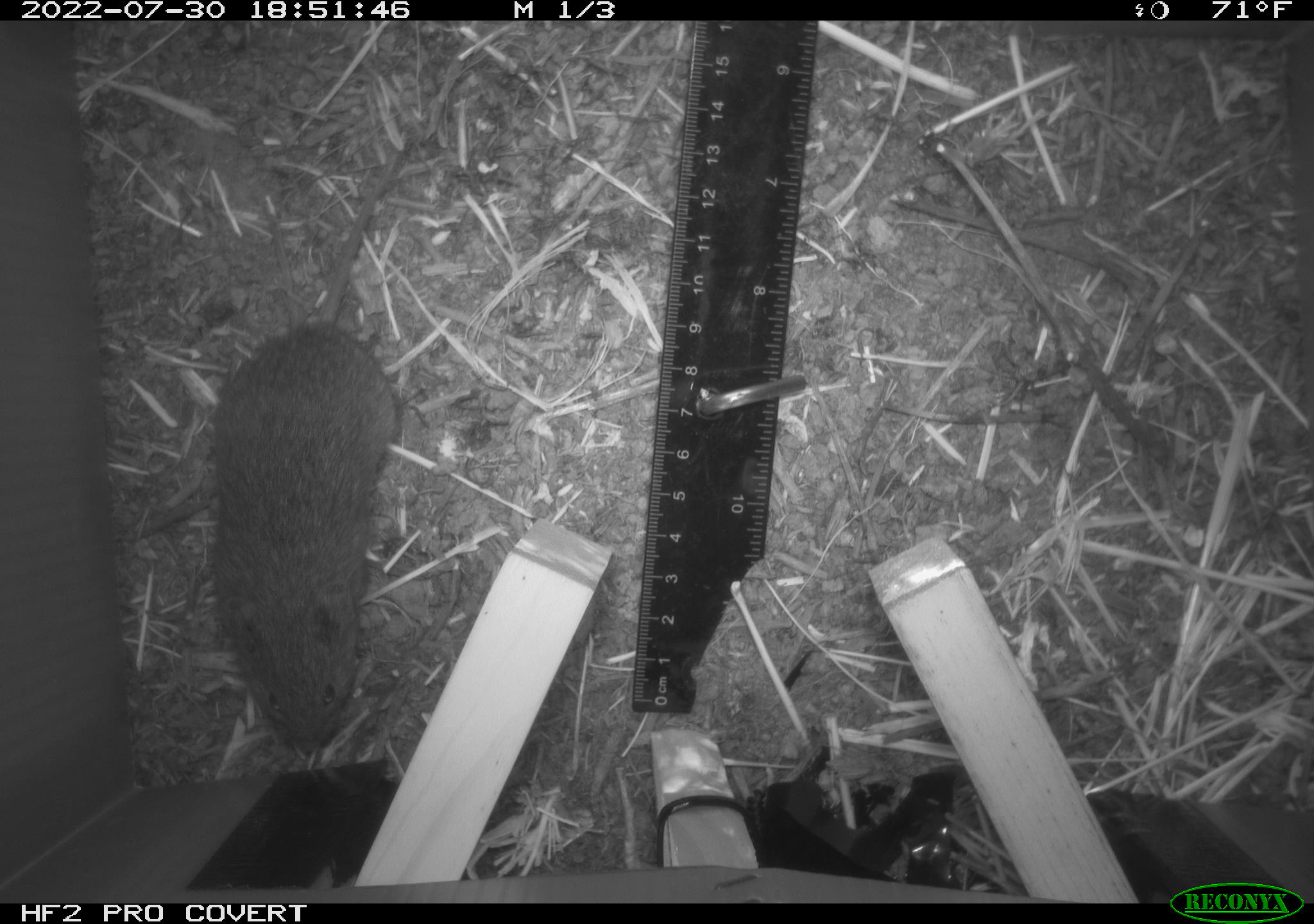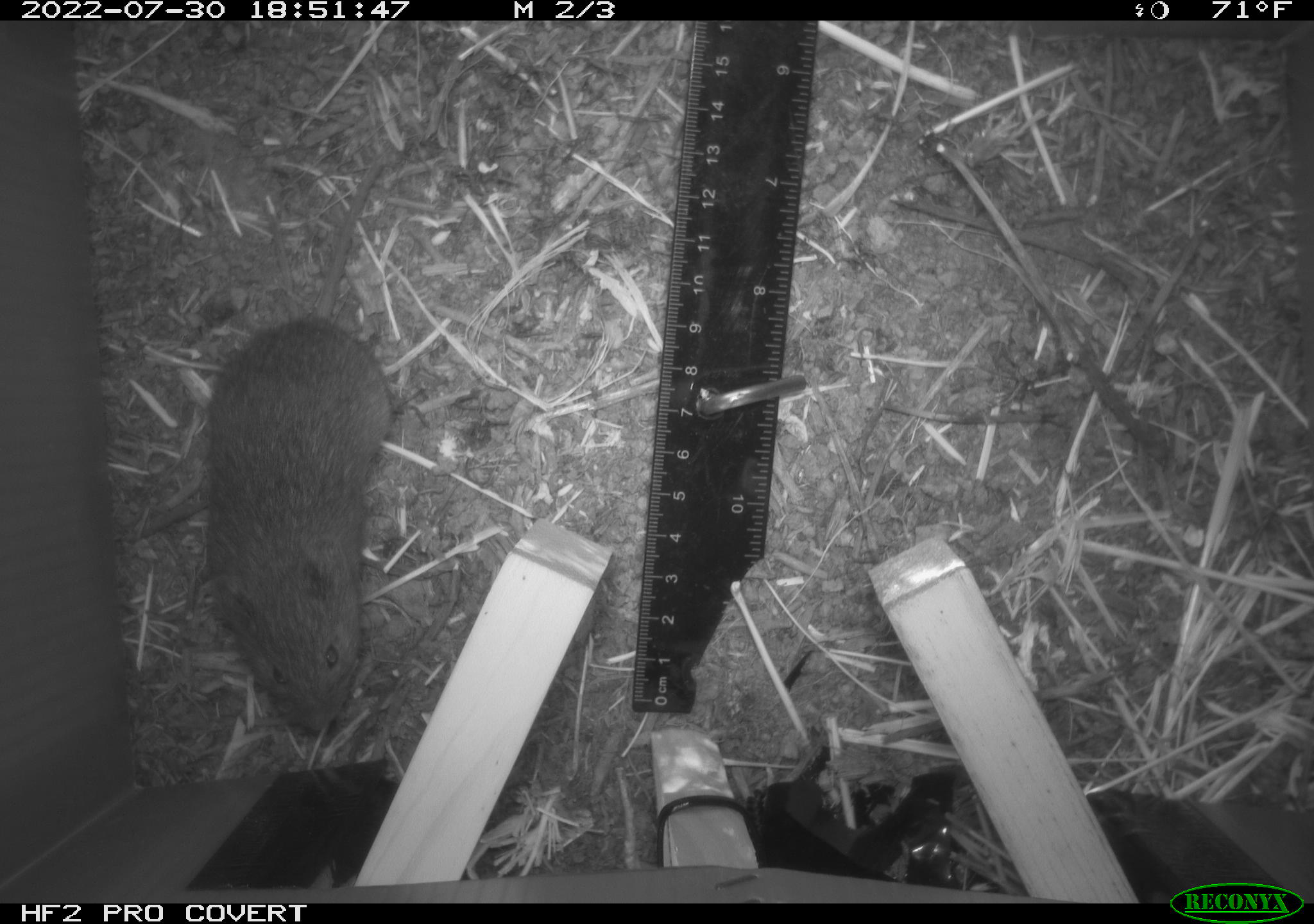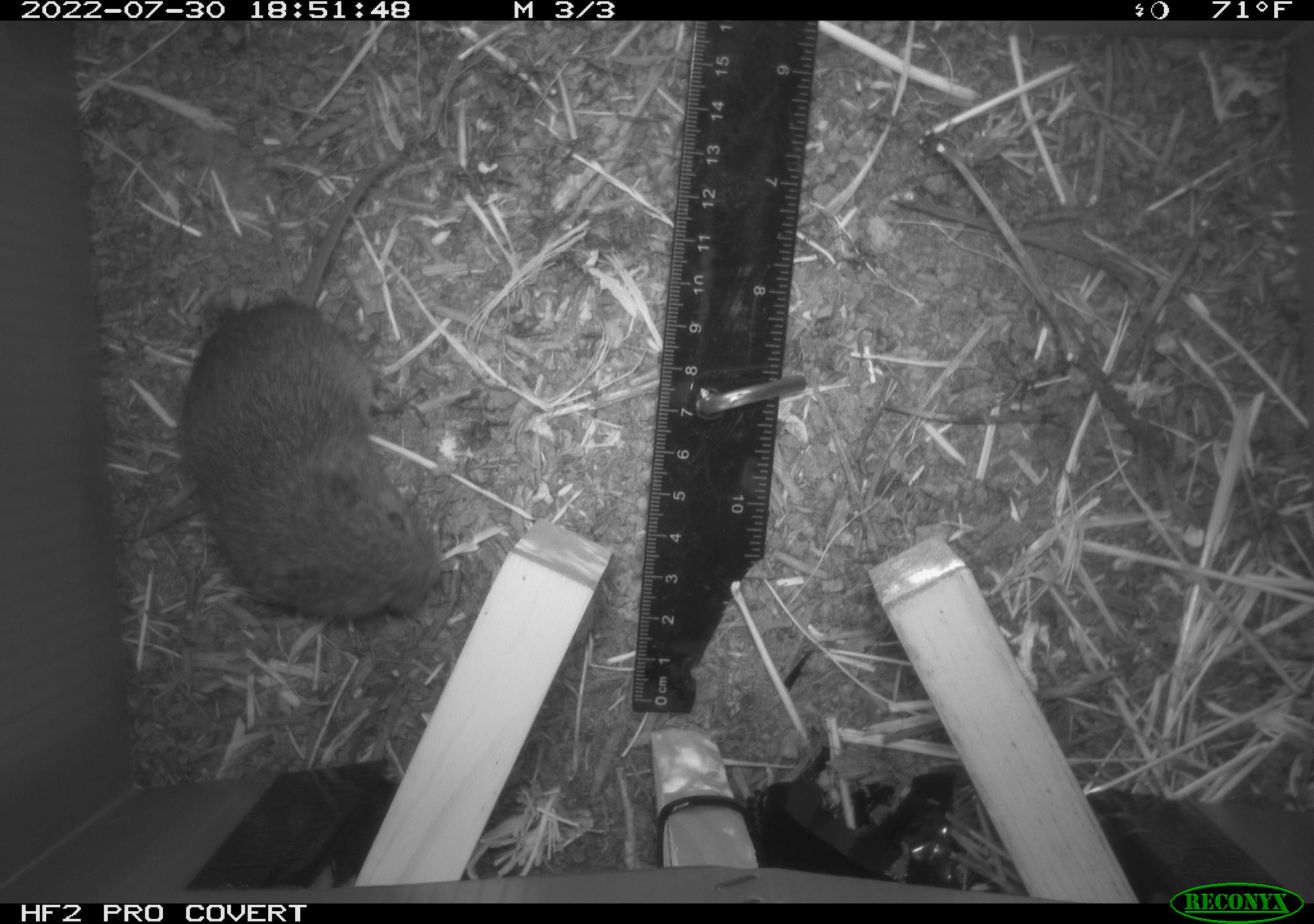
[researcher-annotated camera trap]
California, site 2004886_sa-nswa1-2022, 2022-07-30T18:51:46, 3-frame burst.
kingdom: Animalia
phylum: Chordata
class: Mammalia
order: Rodentia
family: Cricetidae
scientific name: Cricetidae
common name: hamsters, voles, lemmings, and allies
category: cricetidae family